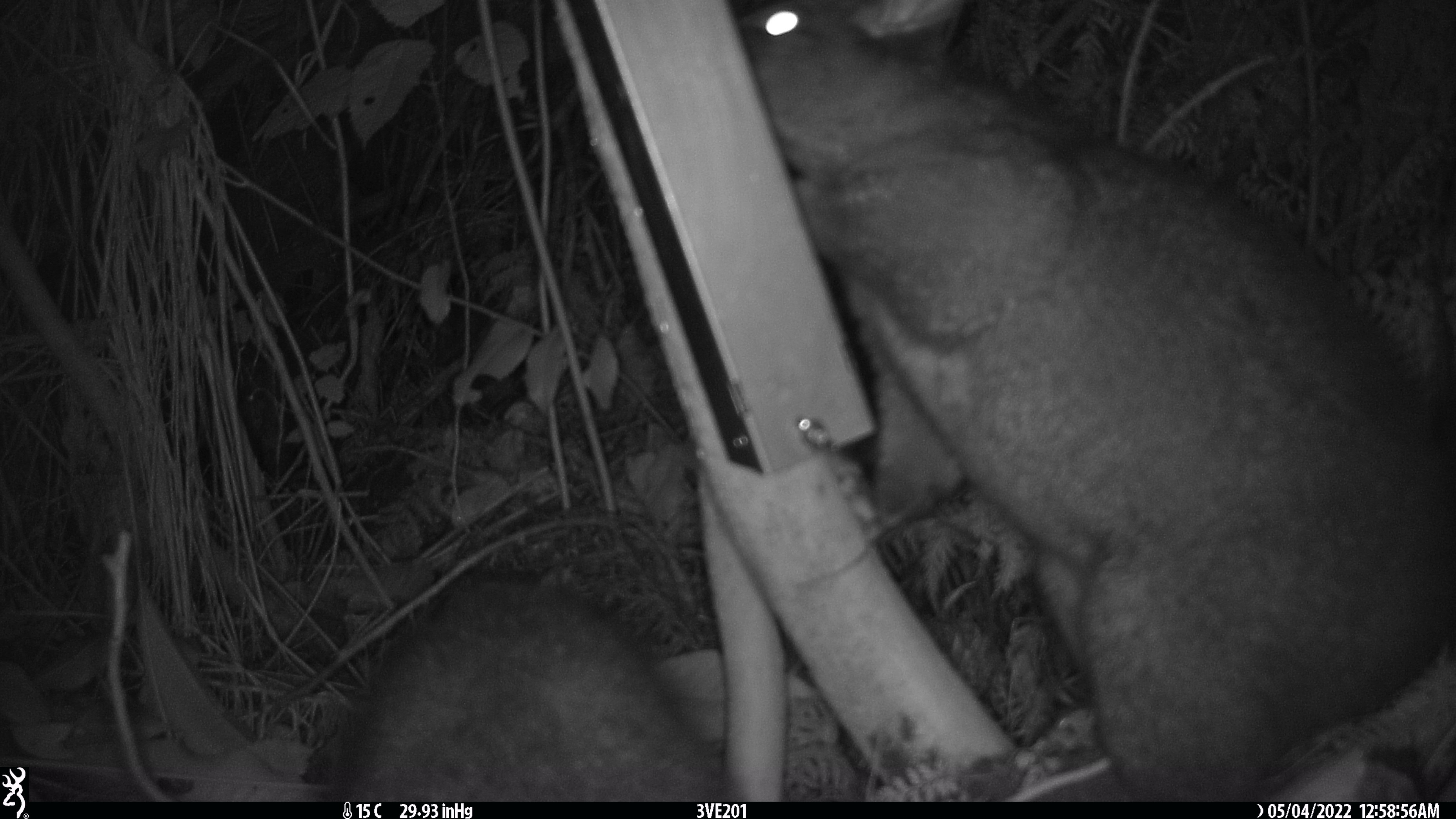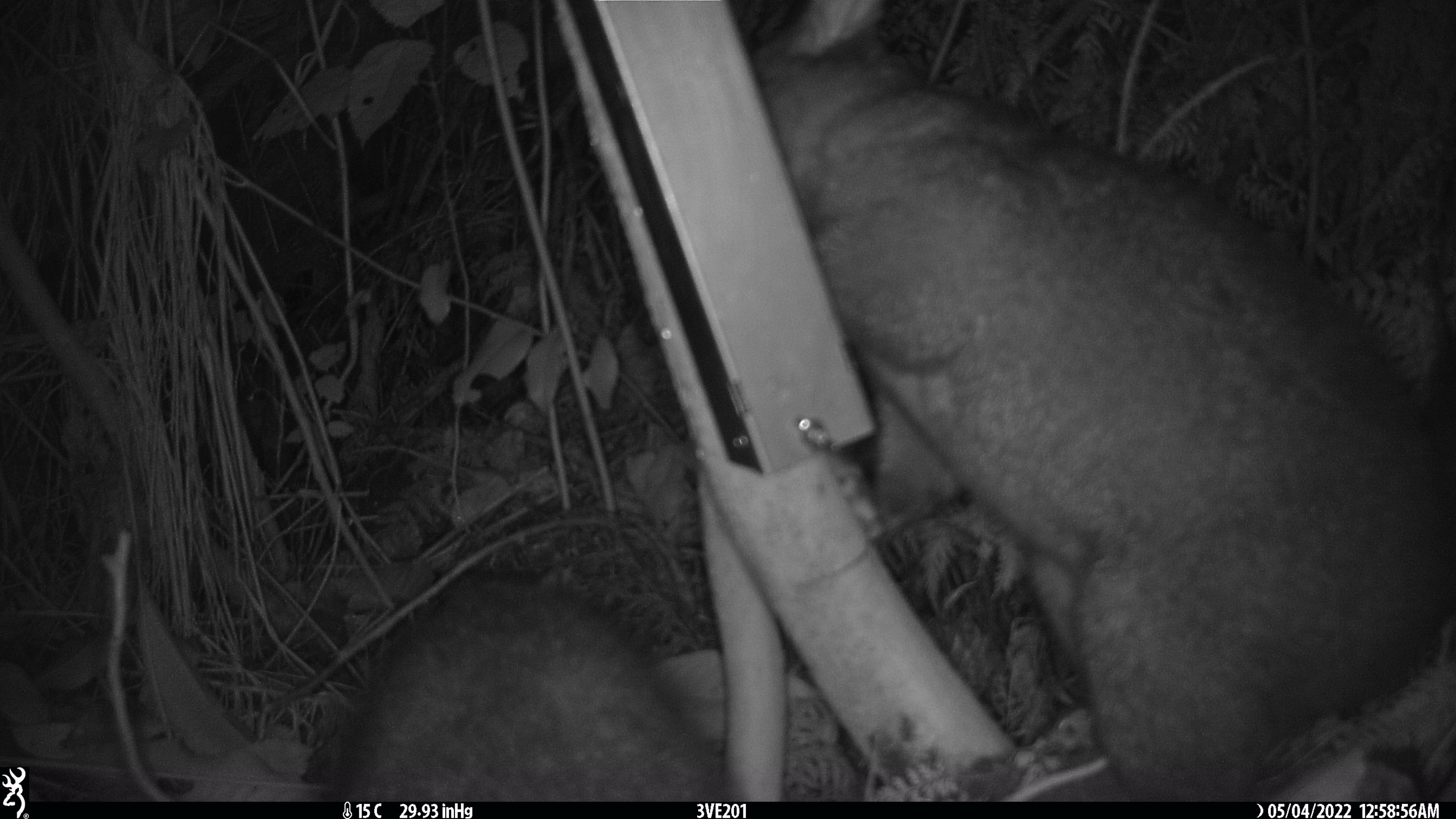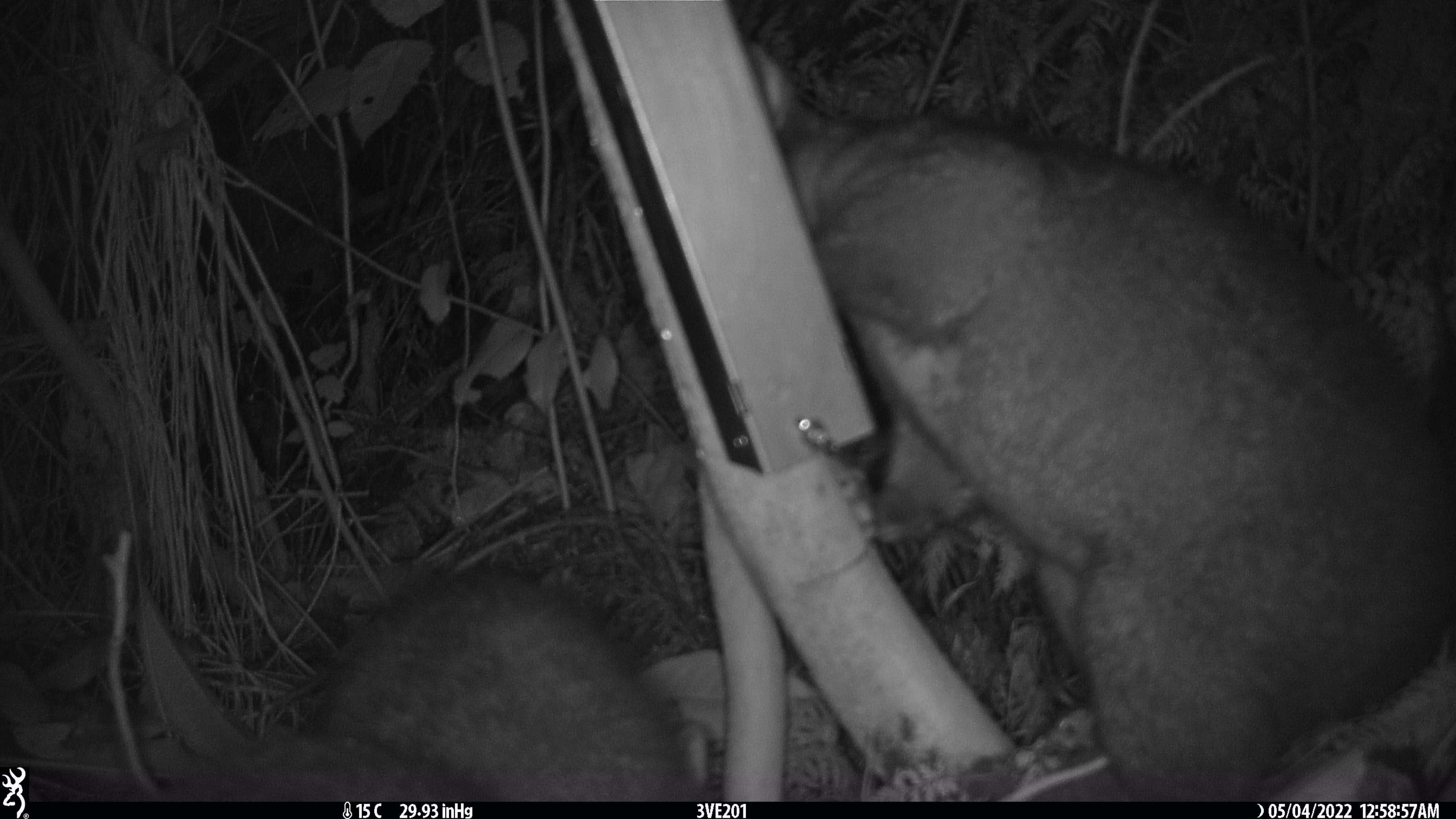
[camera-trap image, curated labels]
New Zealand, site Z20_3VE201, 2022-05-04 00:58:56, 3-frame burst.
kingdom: Animalia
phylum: Chordata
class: Mammalia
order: Diprotodontia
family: Phalangeridae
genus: Trichosurus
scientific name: Trichosurus vulpecula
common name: common brushtail possum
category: possum